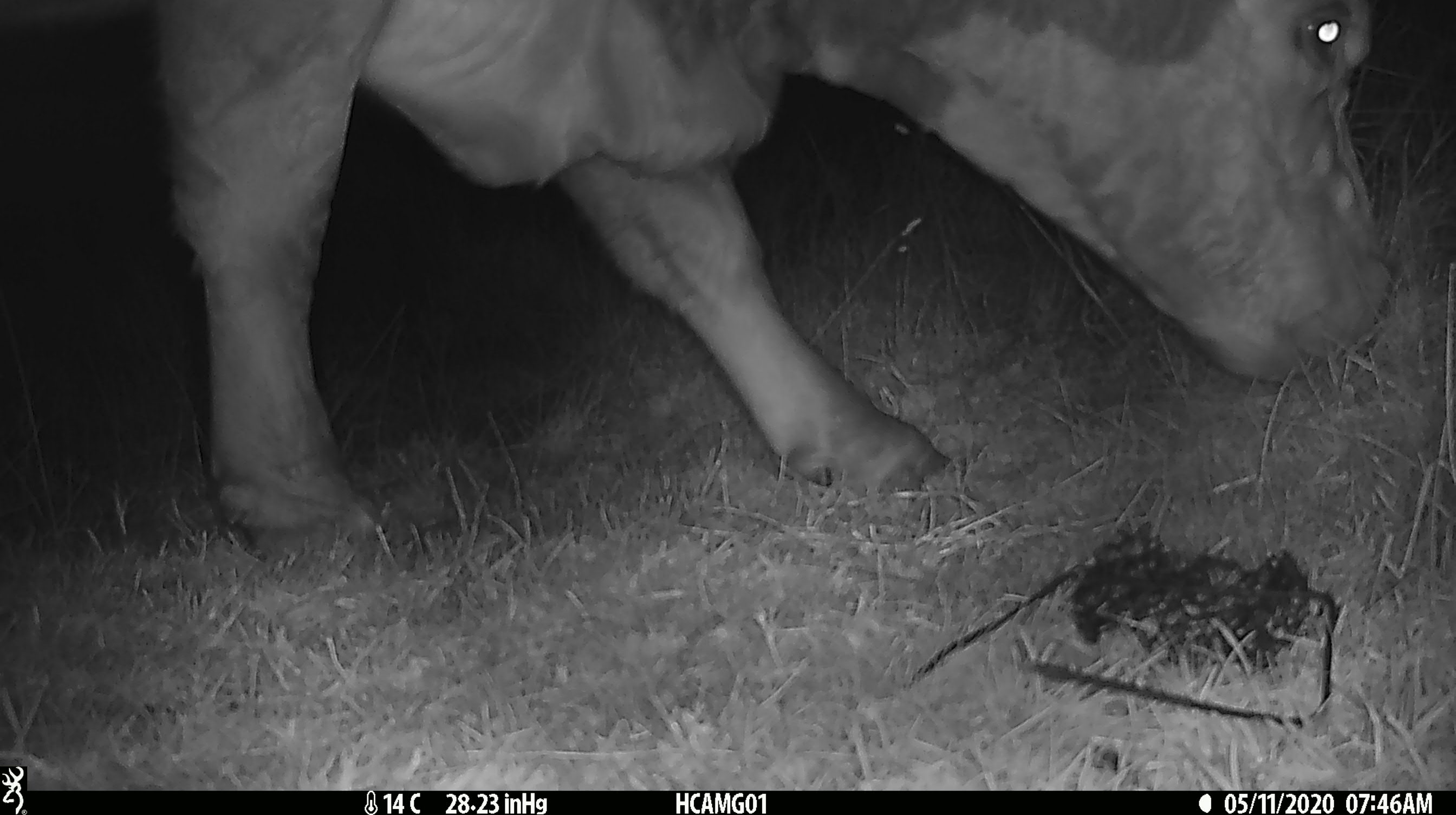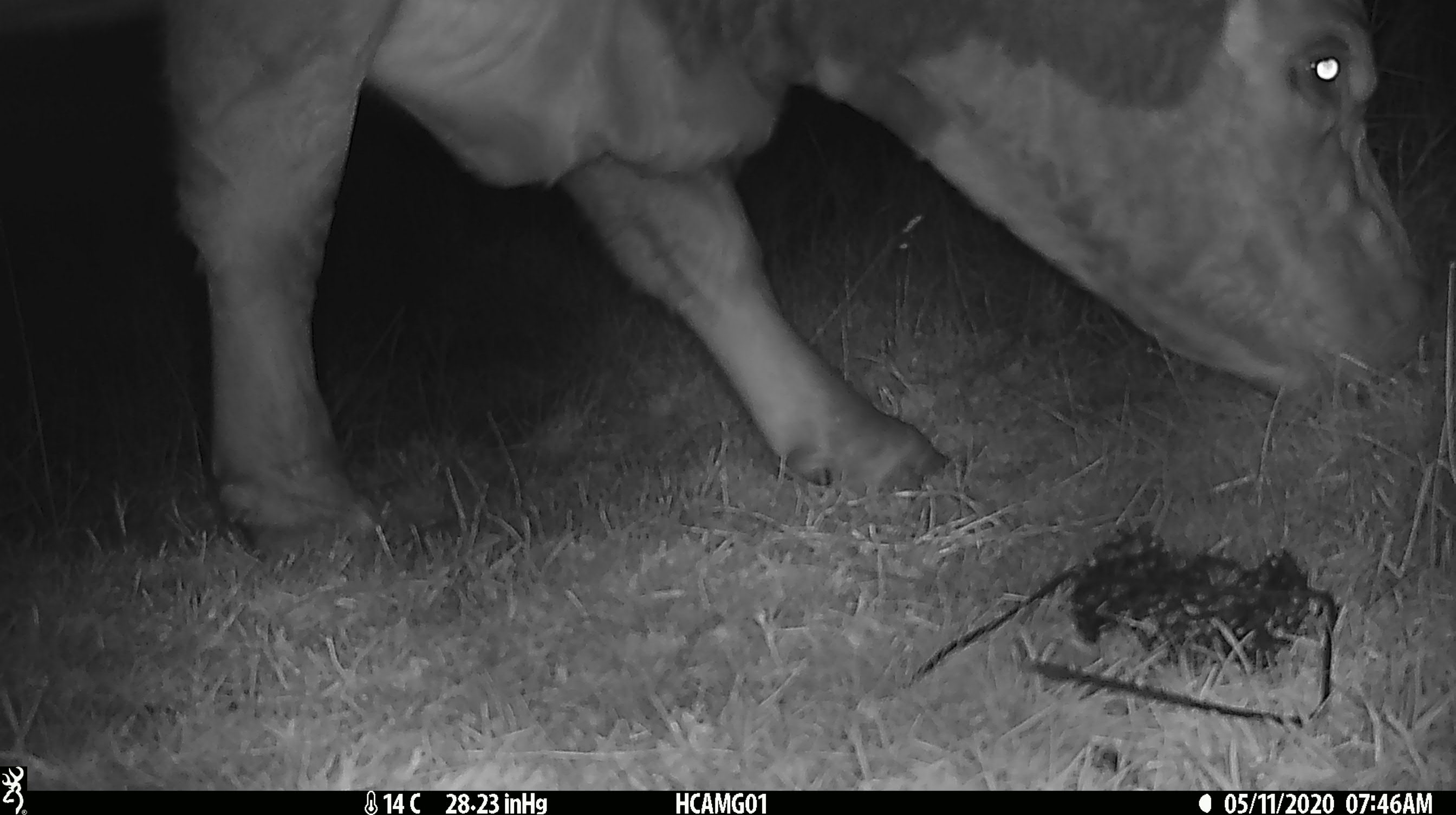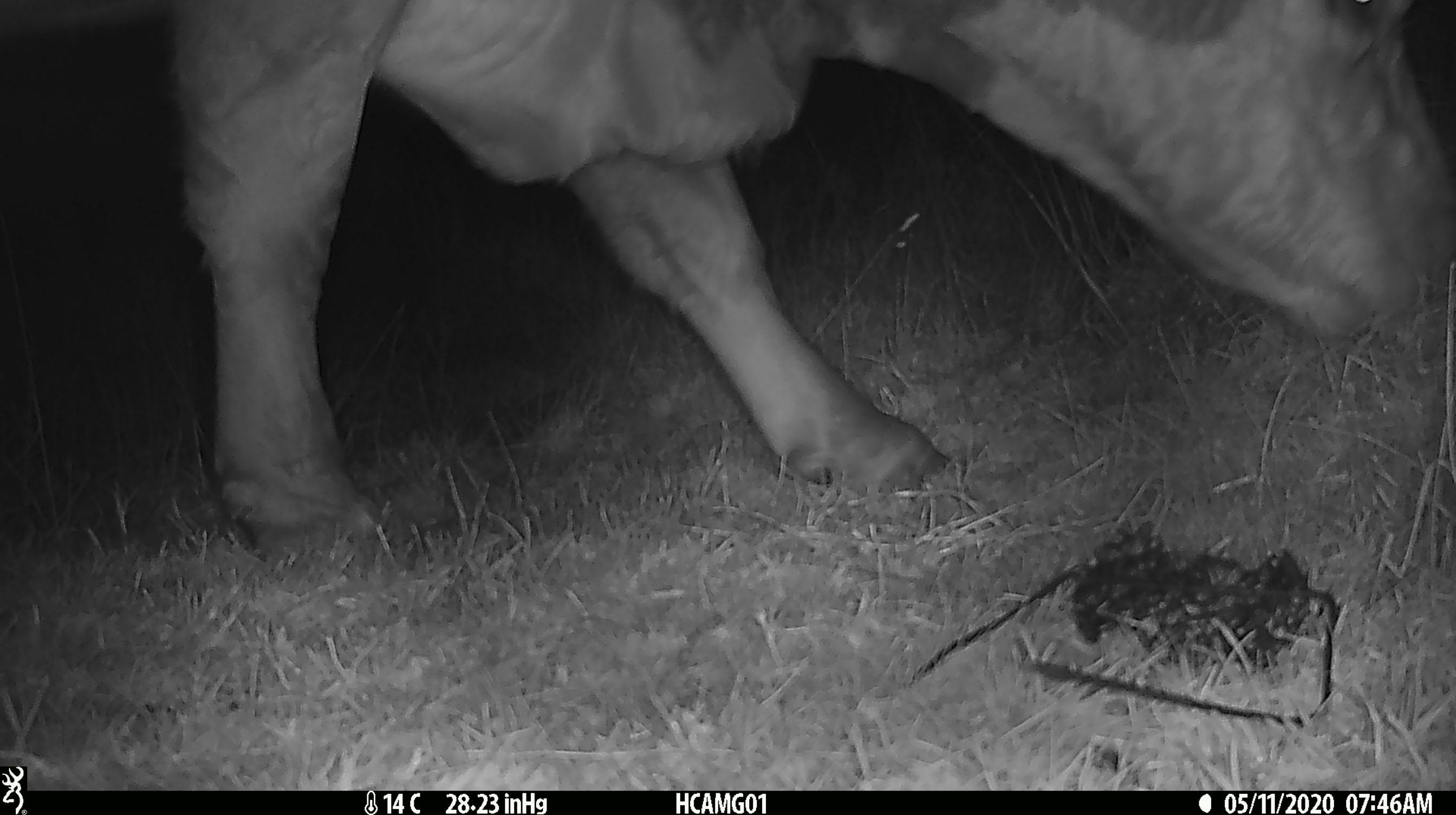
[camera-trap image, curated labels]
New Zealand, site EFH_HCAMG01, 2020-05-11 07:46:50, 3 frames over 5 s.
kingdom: Animalia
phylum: Chordata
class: Mammalia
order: Artiodactyla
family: Bovidae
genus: Bos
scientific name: Bos taurus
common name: domestic cow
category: cow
Cow (domestic cow) (Bos taurus).